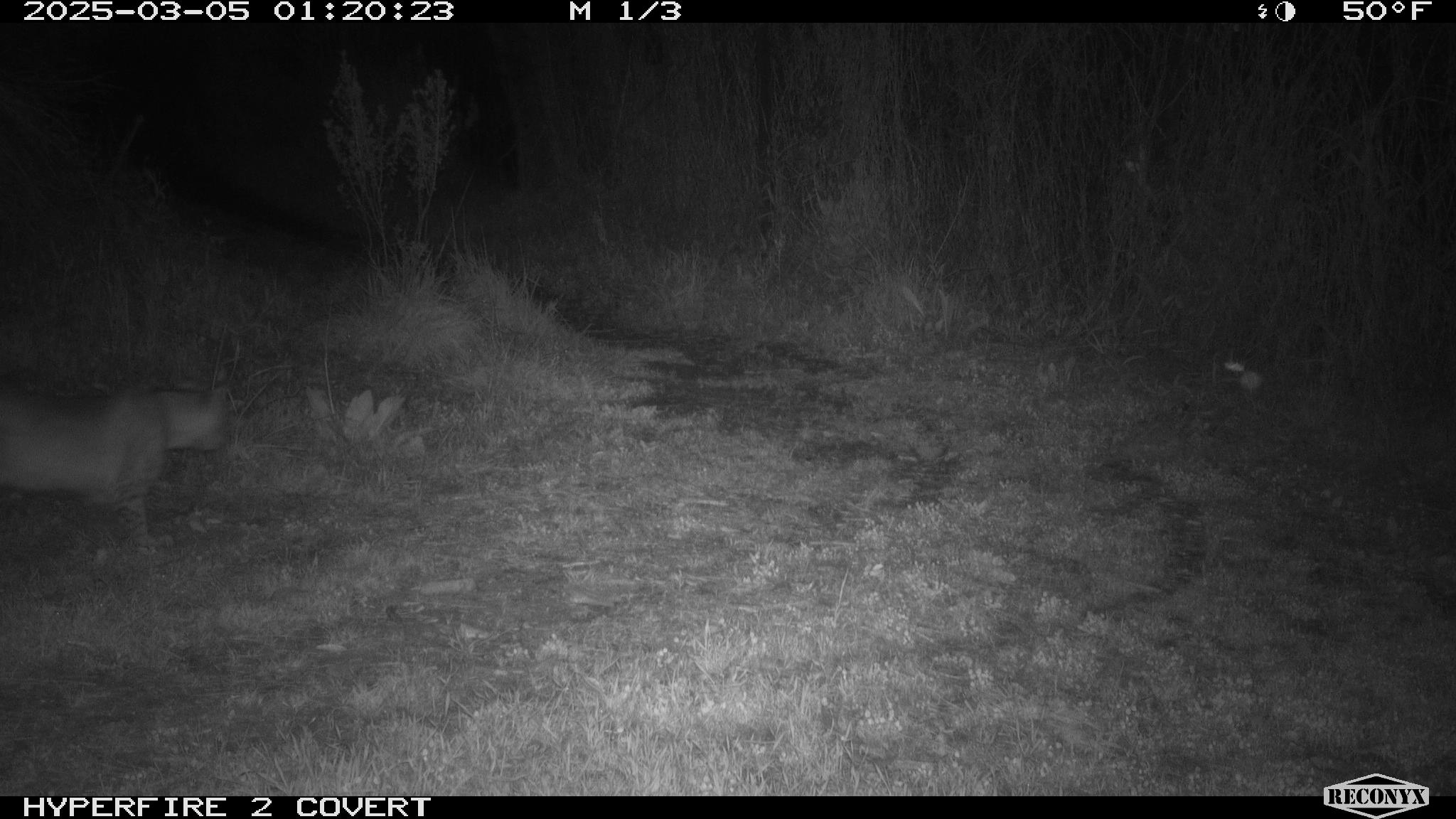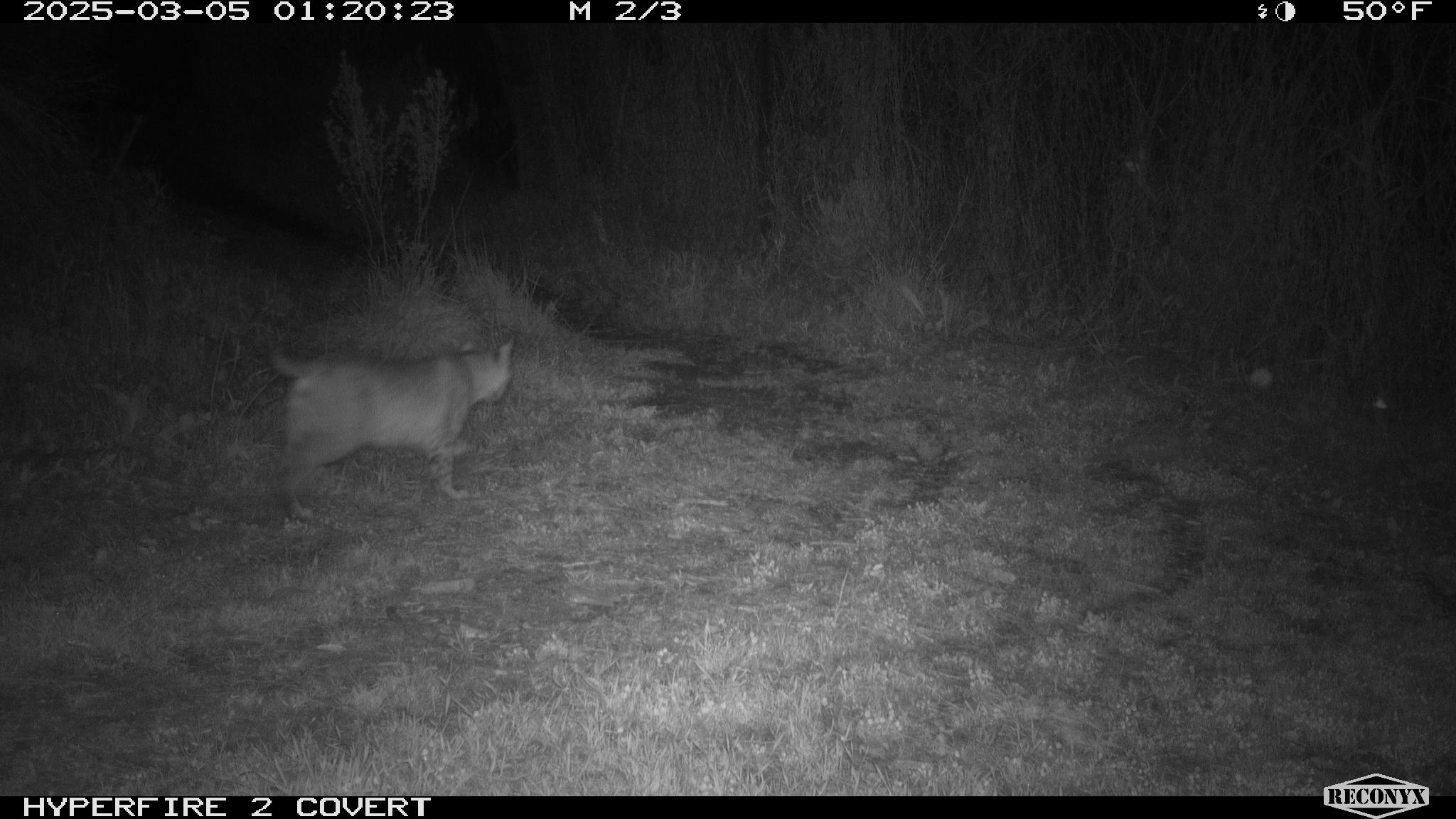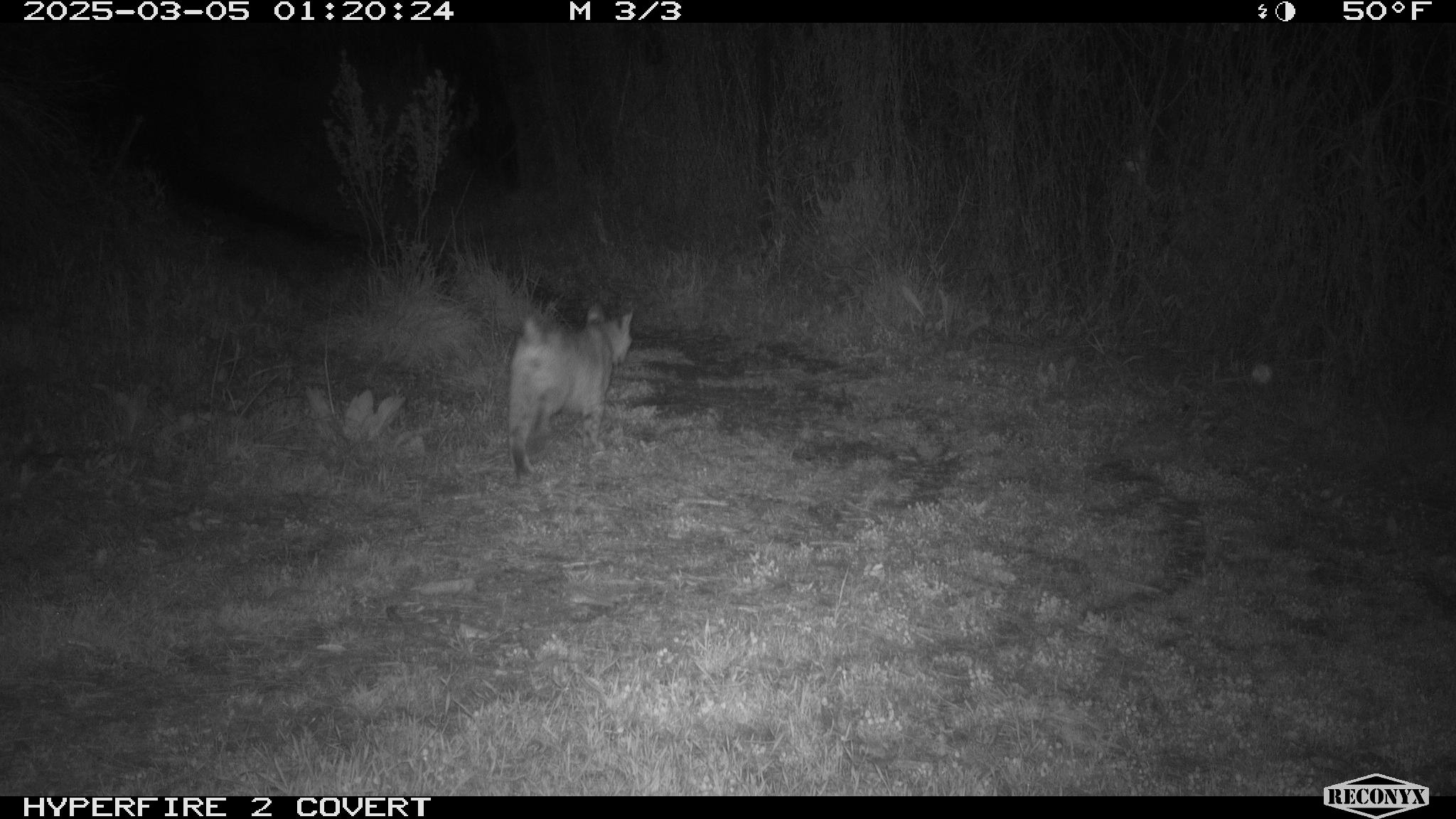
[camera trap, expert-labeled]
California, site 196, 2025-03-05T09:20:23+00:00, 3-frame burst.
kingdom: Animalia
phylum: Chordata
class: Mammalia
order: Carnivora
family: Felidae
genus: Lynx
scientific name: Lynx rufus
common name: bobcat